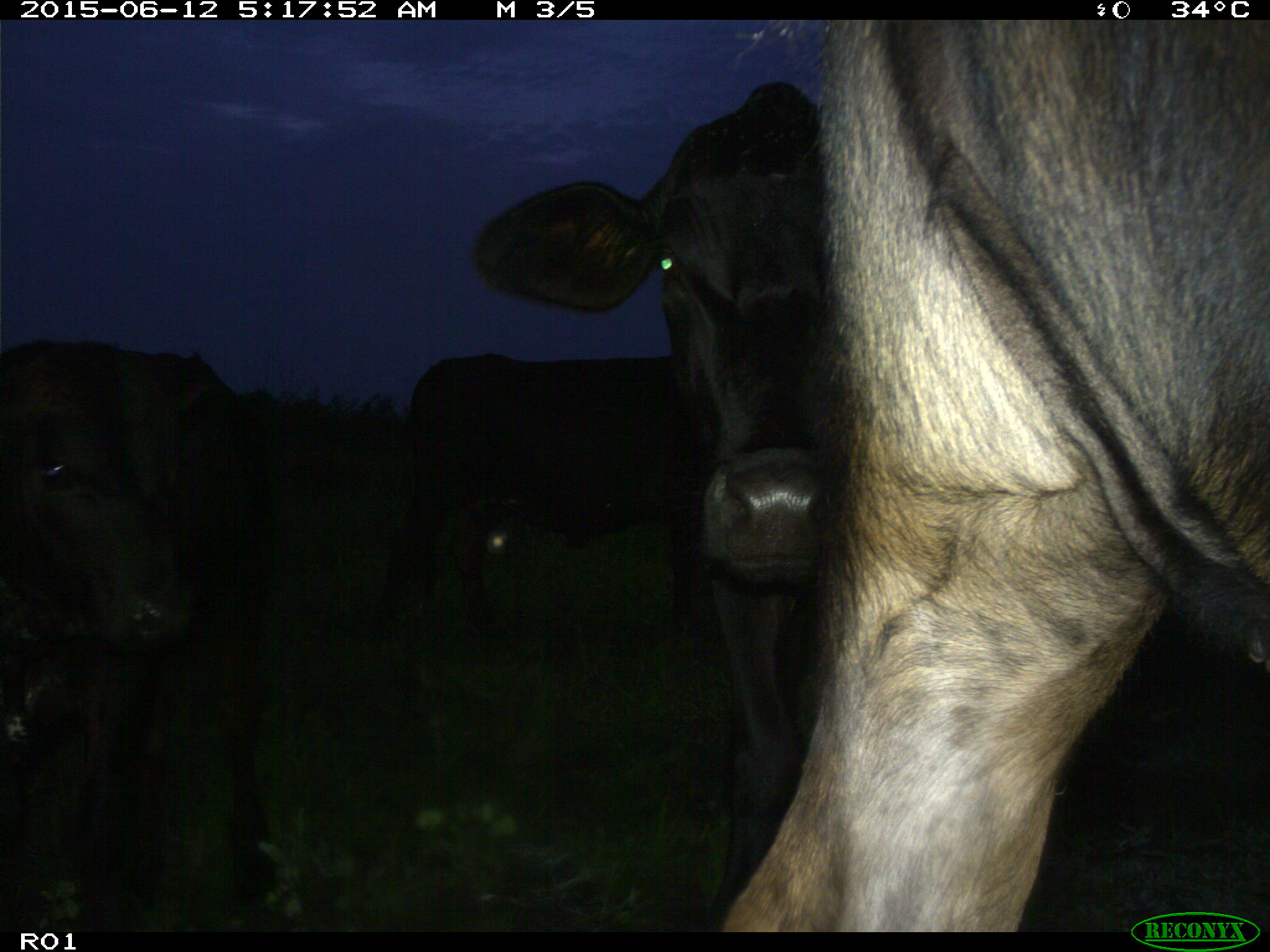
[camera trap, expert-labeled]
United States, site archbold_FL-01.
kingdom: Animalia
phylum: Chordata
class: Mammalia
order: Artiodactyla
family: Bovidae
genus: Bos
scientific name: Bos taurus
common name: domestic cow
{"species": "Bos taurus (domestic cow)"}